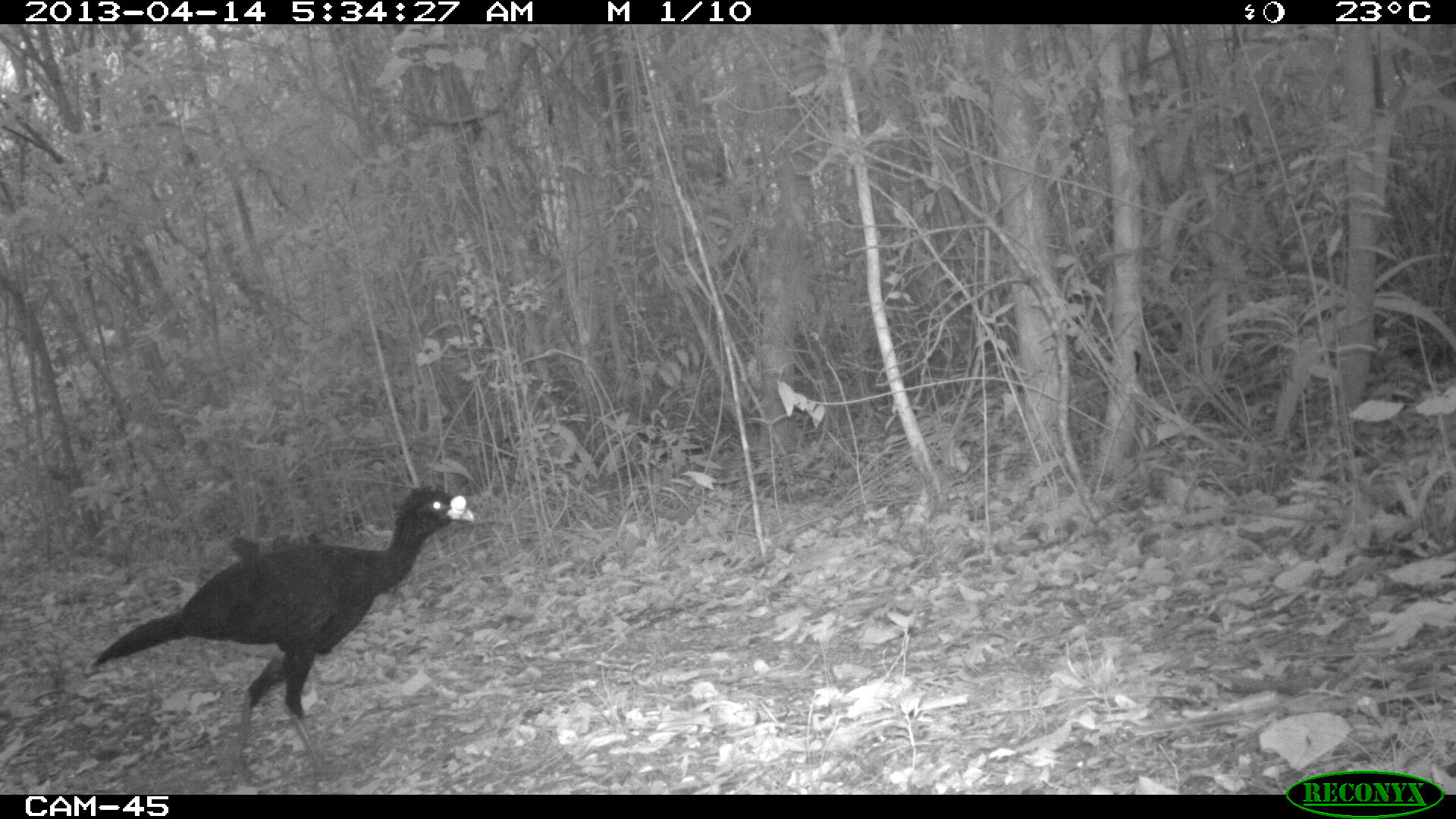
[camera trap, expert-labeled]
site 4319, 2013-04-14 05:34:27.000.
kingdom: Animalia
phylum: Chordata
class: Aves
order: Galliformes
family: Cracidae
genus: Crax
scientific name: Crax rubra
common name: great curassow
Crax rubra (great curassow), count 1, sex male.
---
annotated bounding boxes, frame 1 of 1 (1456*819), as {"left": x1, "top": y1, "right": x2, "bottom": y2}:
crax rubra: {"left": 89, "top": 481, "right": 477, "bottom": 786}